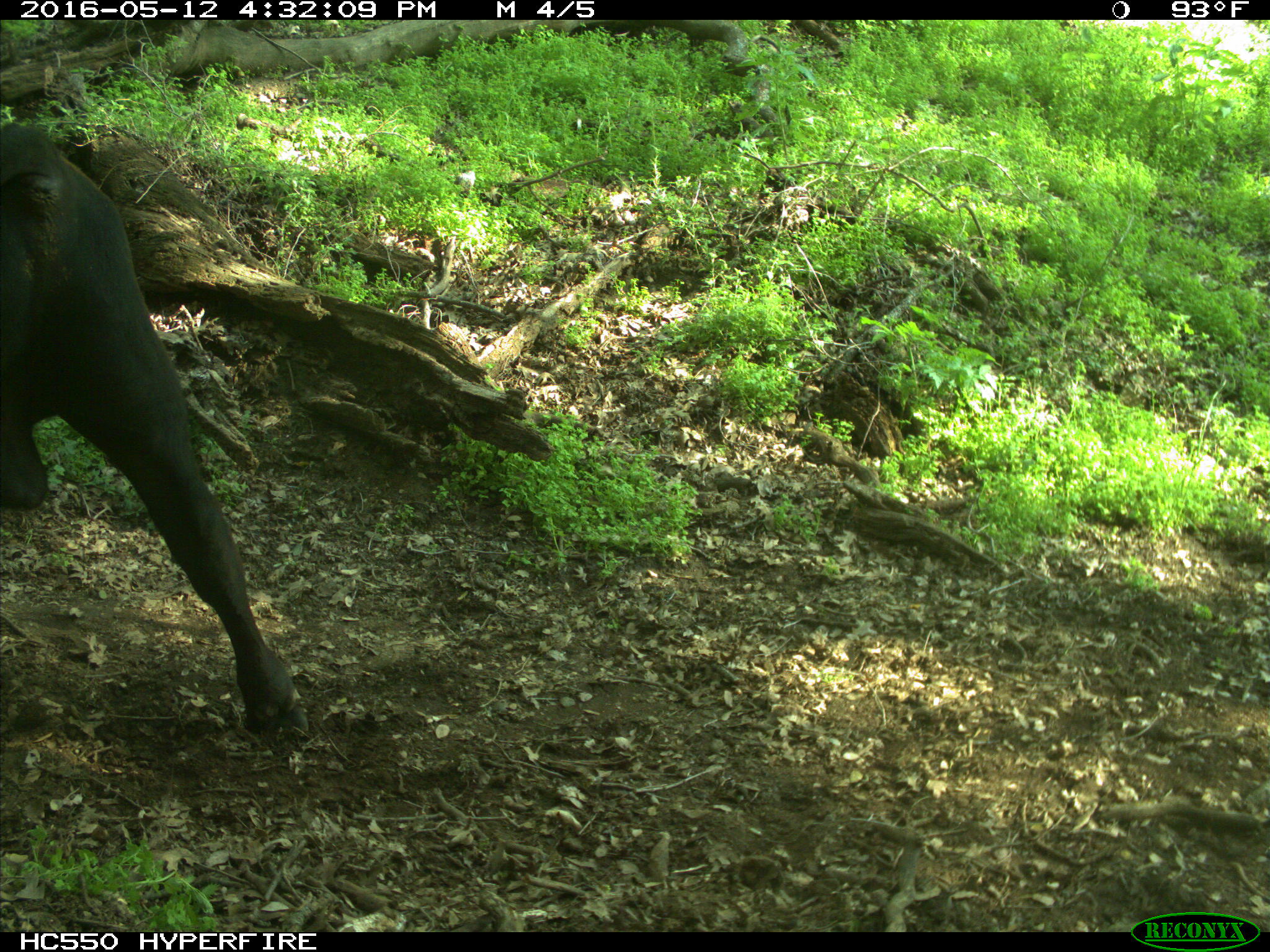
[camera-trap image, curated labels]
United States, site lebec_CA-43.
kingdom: Animalia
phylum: Chordata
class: Mammalia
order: Artiodactyla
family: Bovidae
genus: Bos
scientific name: Bos taurus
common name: domestic cow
Bos taurus (domestic cow).